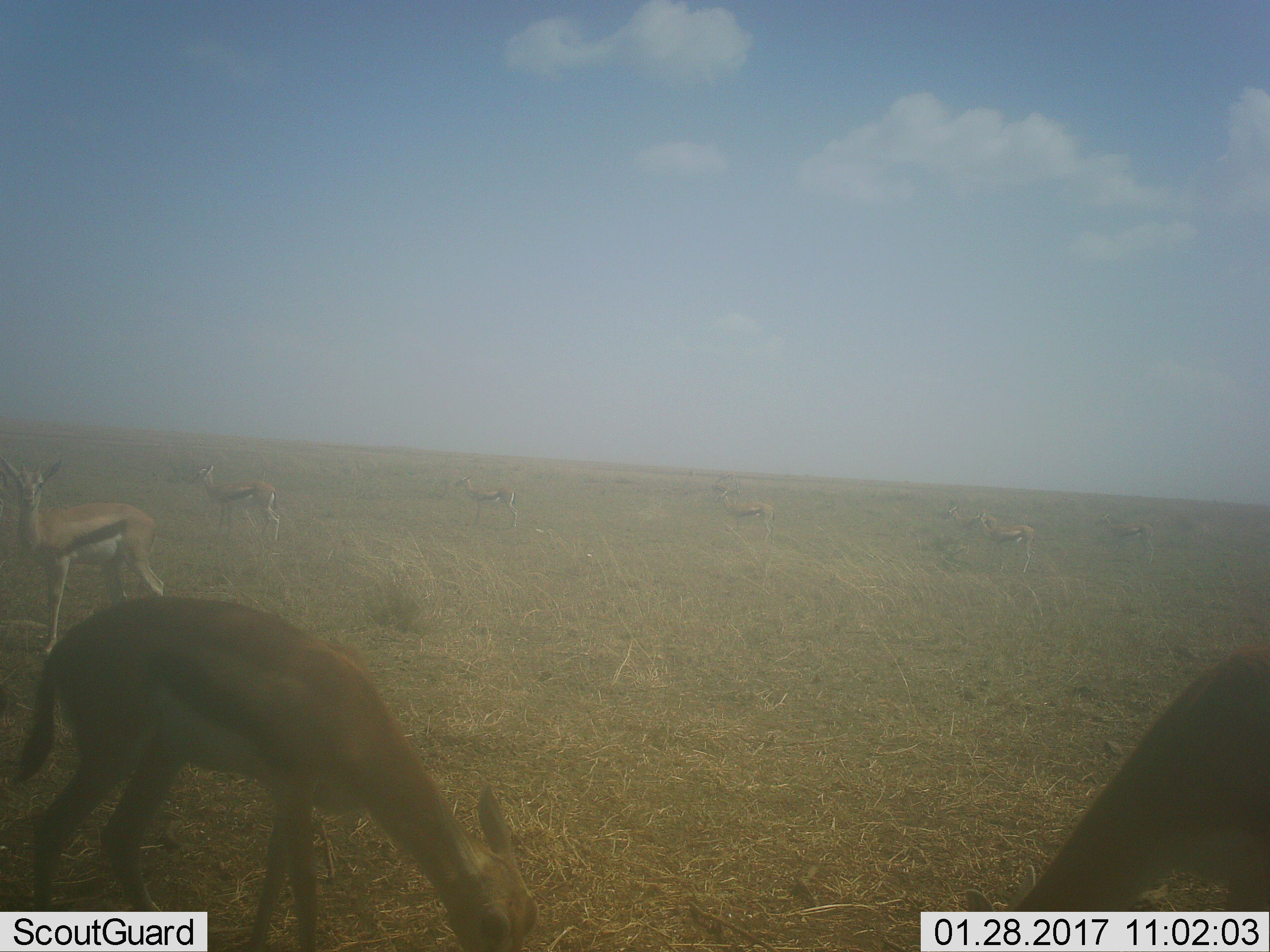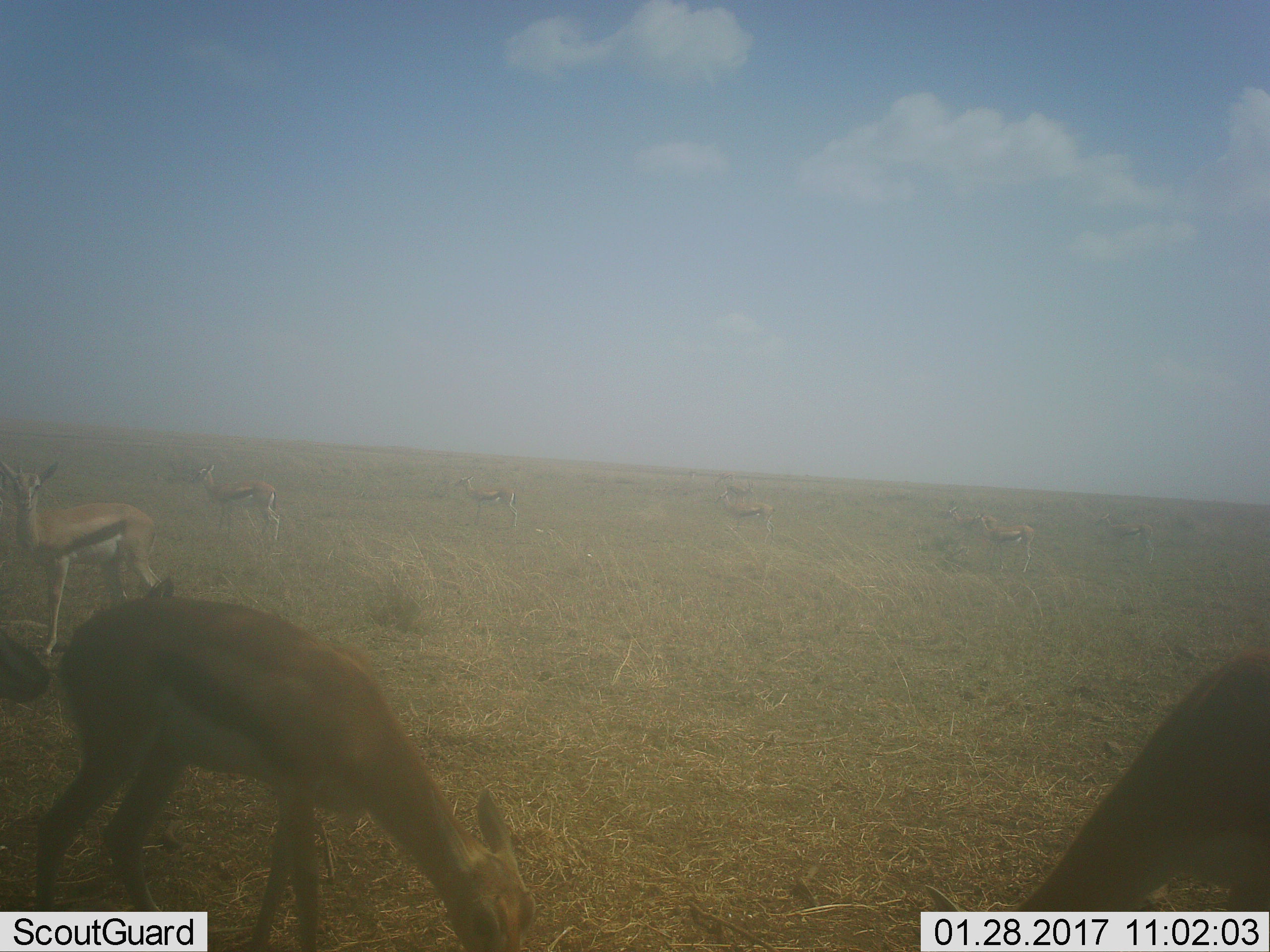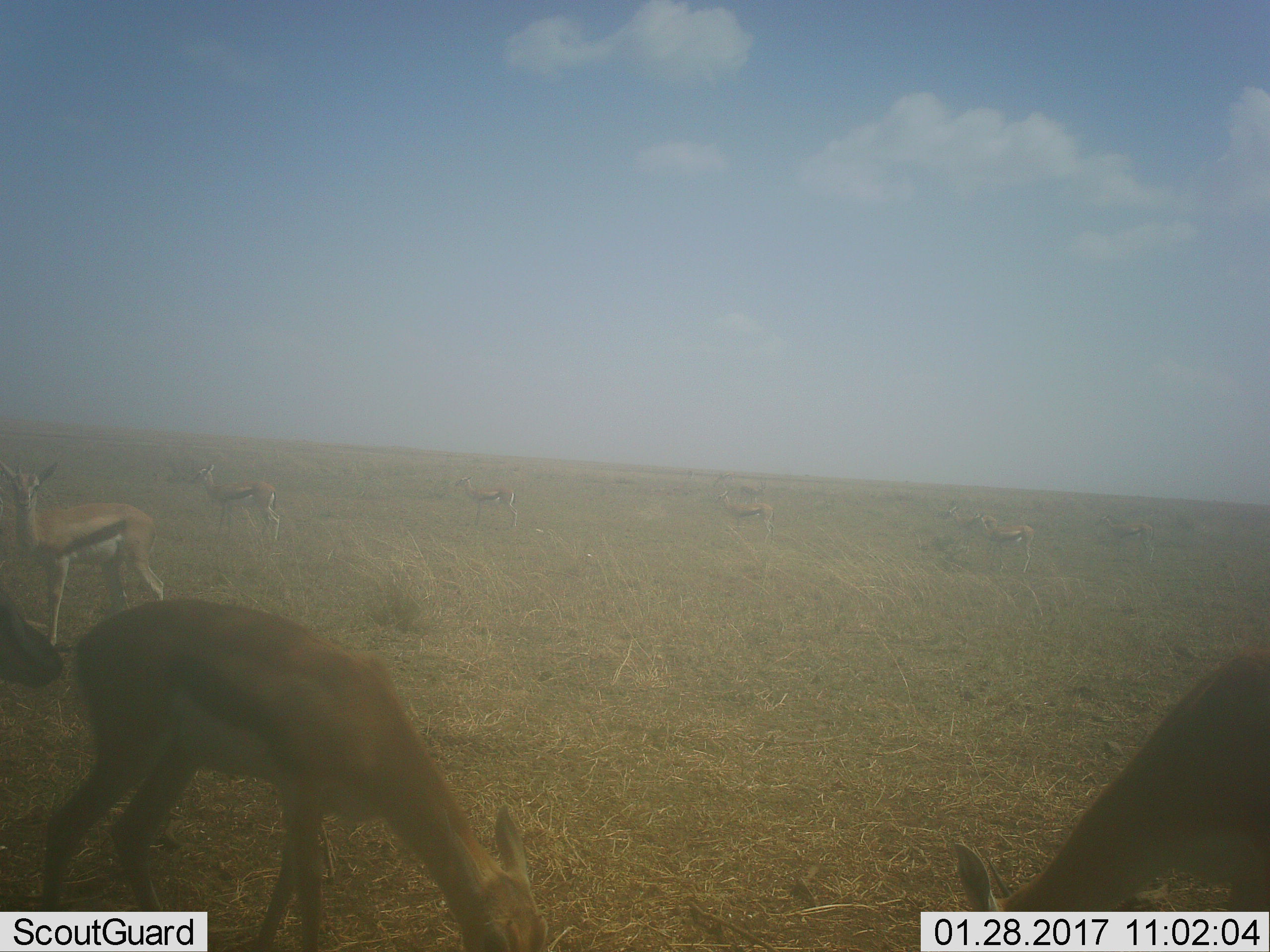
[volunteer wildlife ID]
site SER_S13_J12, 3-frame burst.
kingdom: Animalia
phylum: Chordata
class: Mammalia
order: Artiodactyla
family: Bovidae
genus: Eudorcas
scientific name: Eudorcas thomsonii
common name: thomson's gazelle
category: gazellethomsons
Gazellethomsons (thomson's gazelle) (Eudorcas thomsonii), count 8. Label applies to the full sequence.